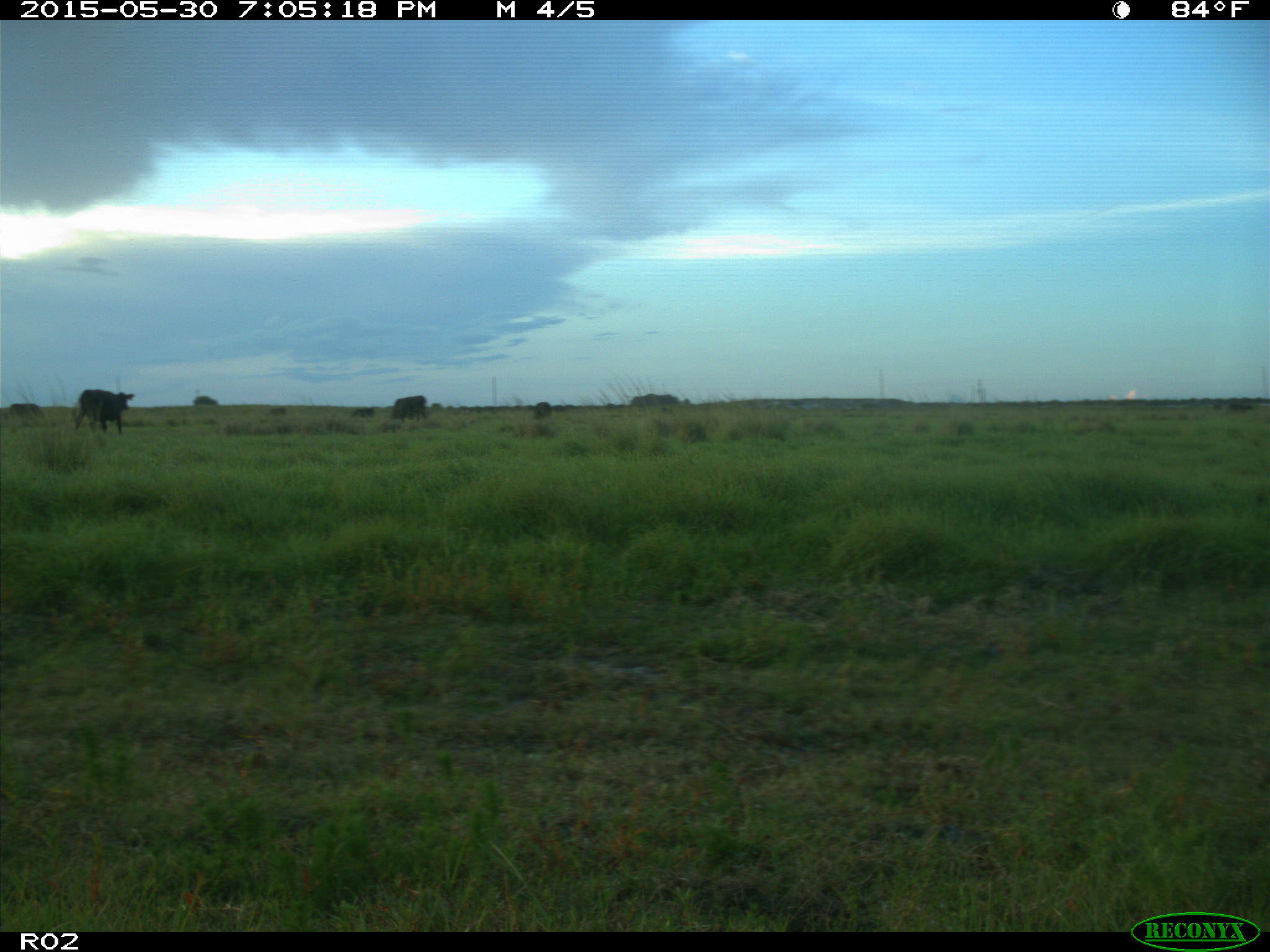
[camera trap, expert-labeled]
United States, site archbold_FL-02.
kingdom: Animalia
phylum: Chordata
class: Mammalia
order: Artiodactyla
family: Bovidae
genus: Bos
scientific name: Bos taurus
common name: domestic cow